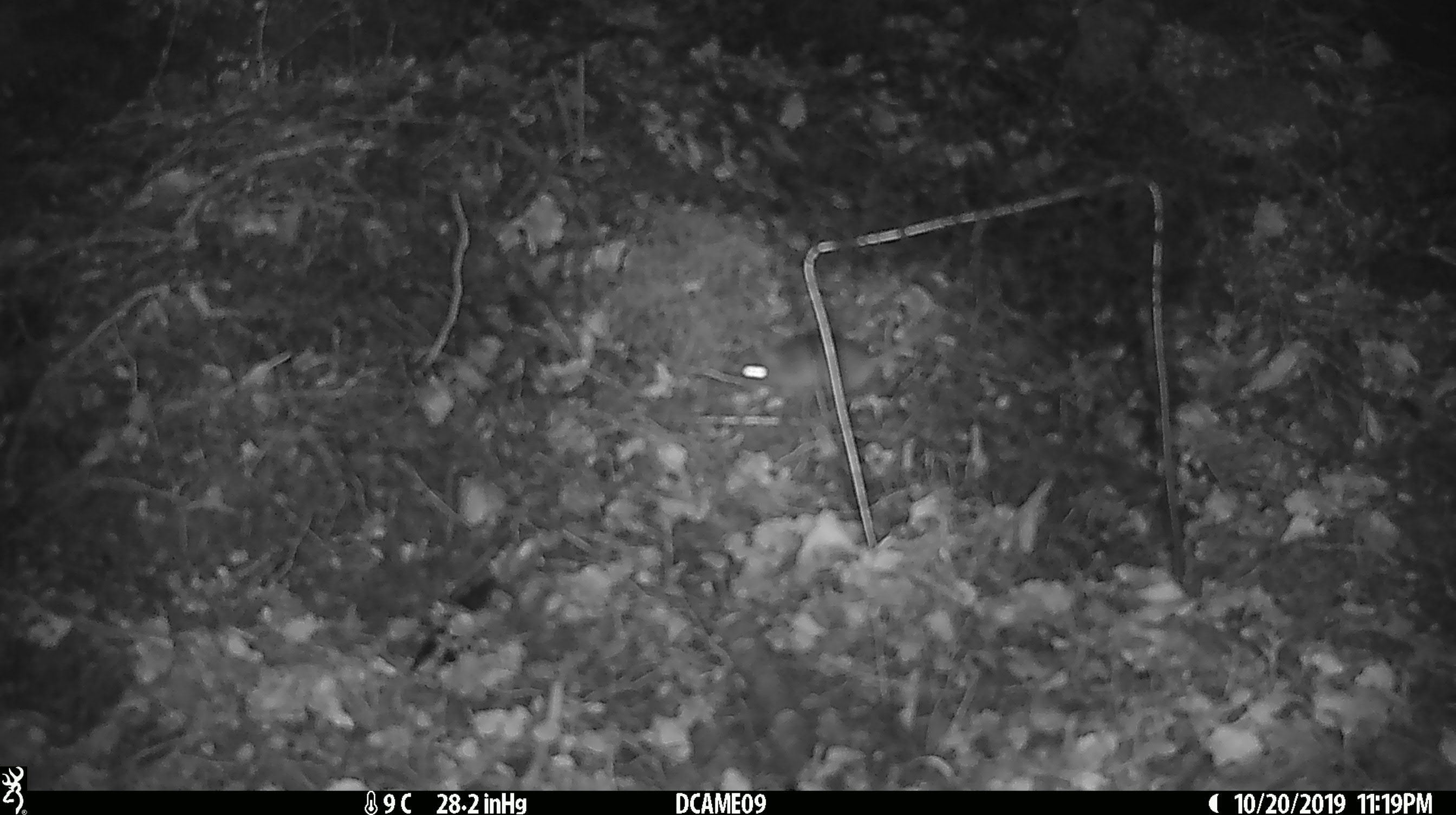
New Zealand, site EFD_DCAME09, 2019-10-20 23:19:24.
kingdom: Animalia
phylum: Chordata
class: Mammalia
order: Rodentia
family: Muridae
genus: Mus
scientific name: Mus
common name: mouse